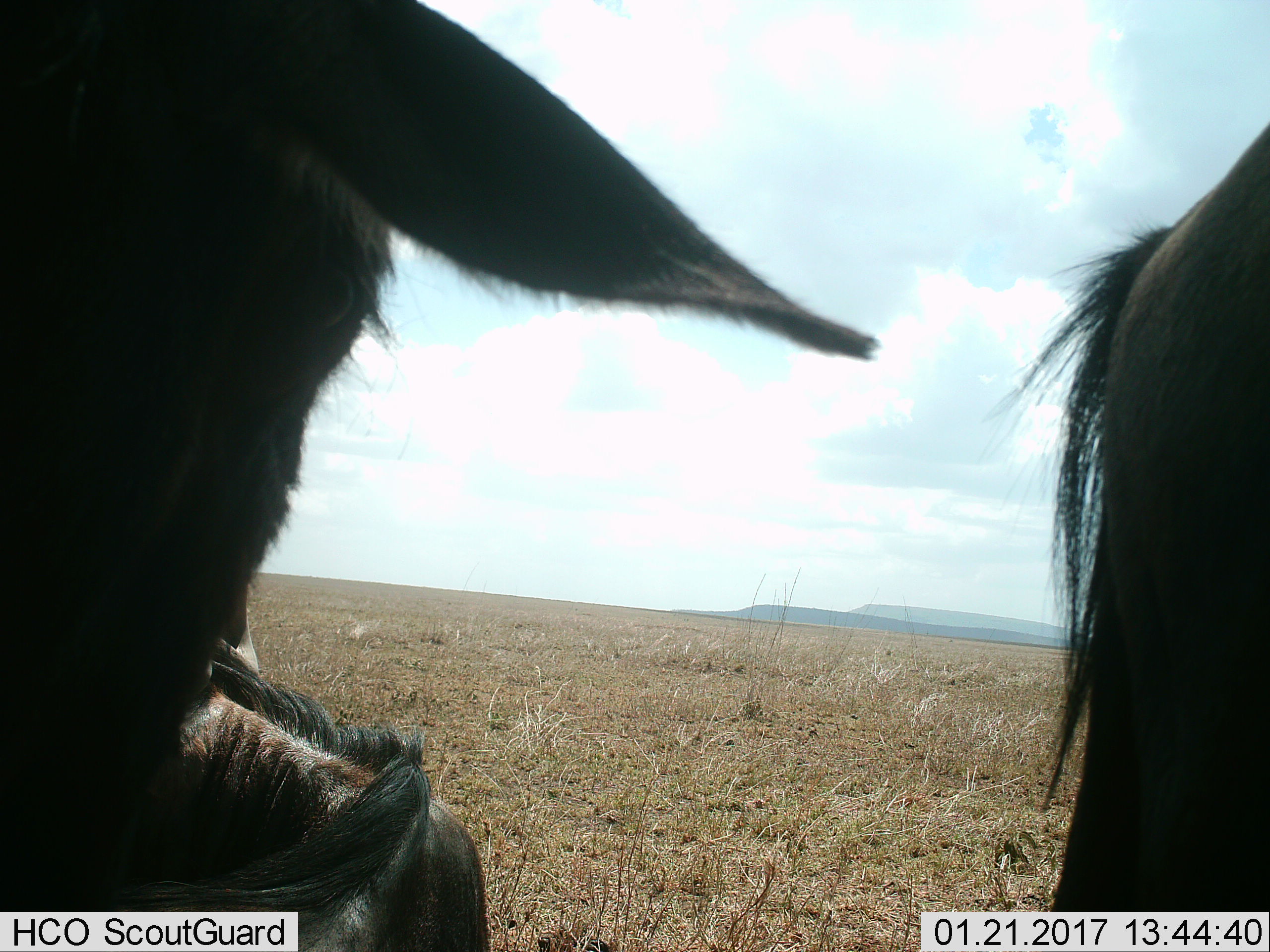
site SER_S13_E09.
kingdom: Animalia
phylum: Chordata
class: Mammalia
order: Artiodactyla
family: Bovidae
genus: Connochaetes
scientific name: Connochaetes taurinus taurinus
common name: blue wildebeest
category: wildebeestblue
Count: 3.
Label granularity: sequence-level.